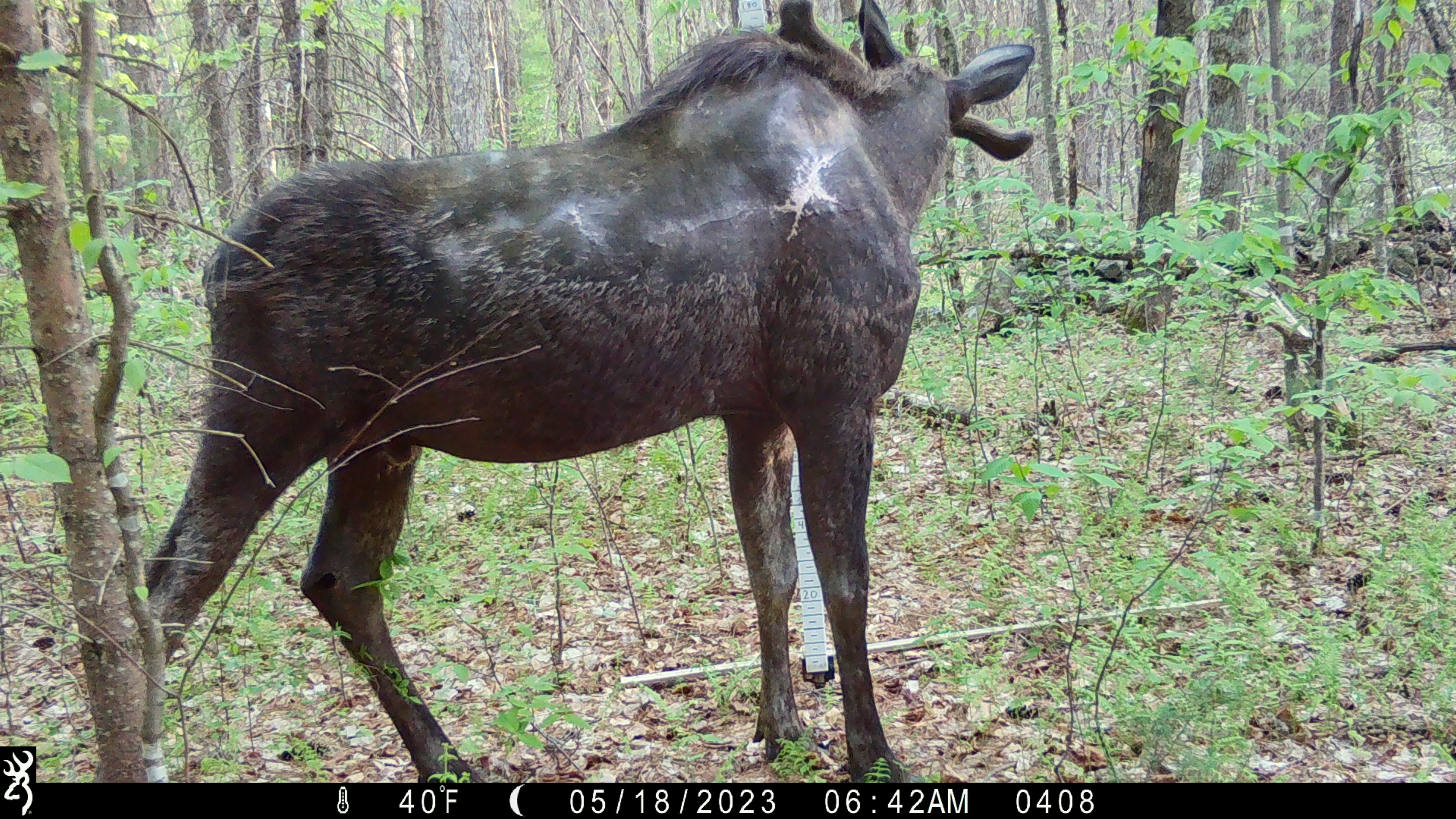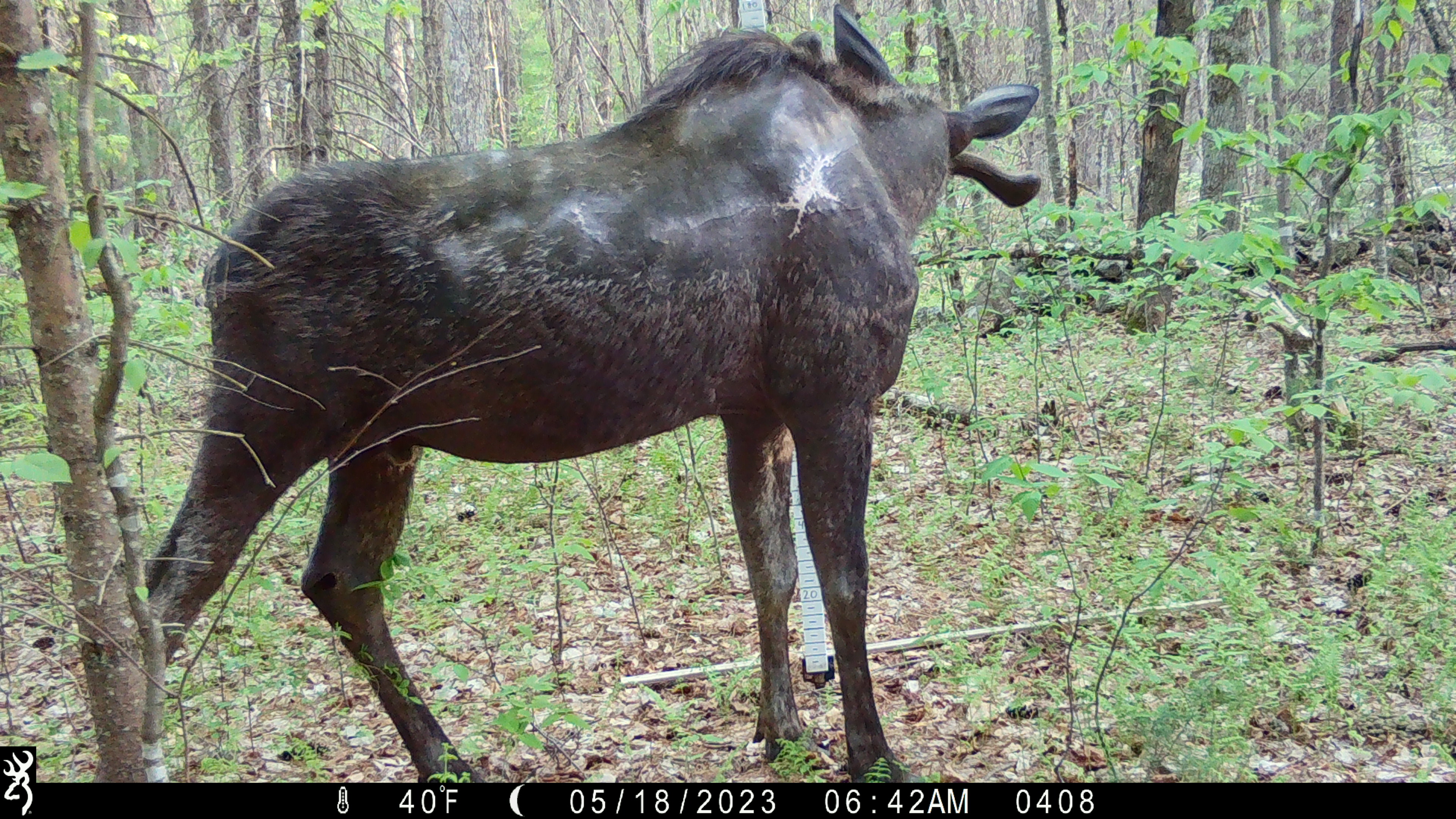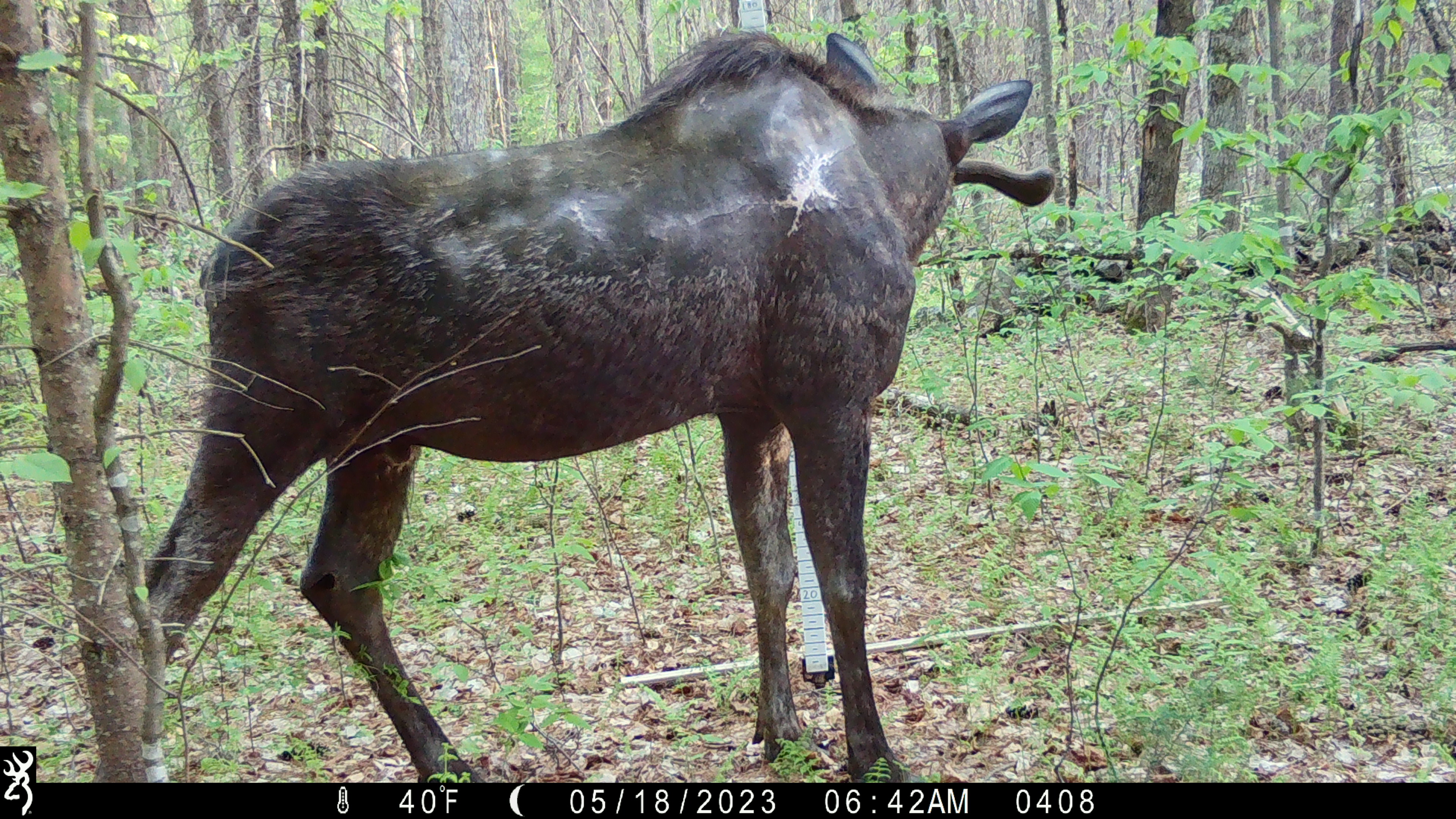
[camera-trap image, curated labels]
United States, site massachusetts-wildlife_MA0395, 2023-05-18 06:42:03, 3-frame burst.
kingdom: Animalia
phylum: Chordata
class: Mammalia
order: Artiodactyla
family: Cervidae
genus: Alces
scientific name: Alces alces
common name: moose